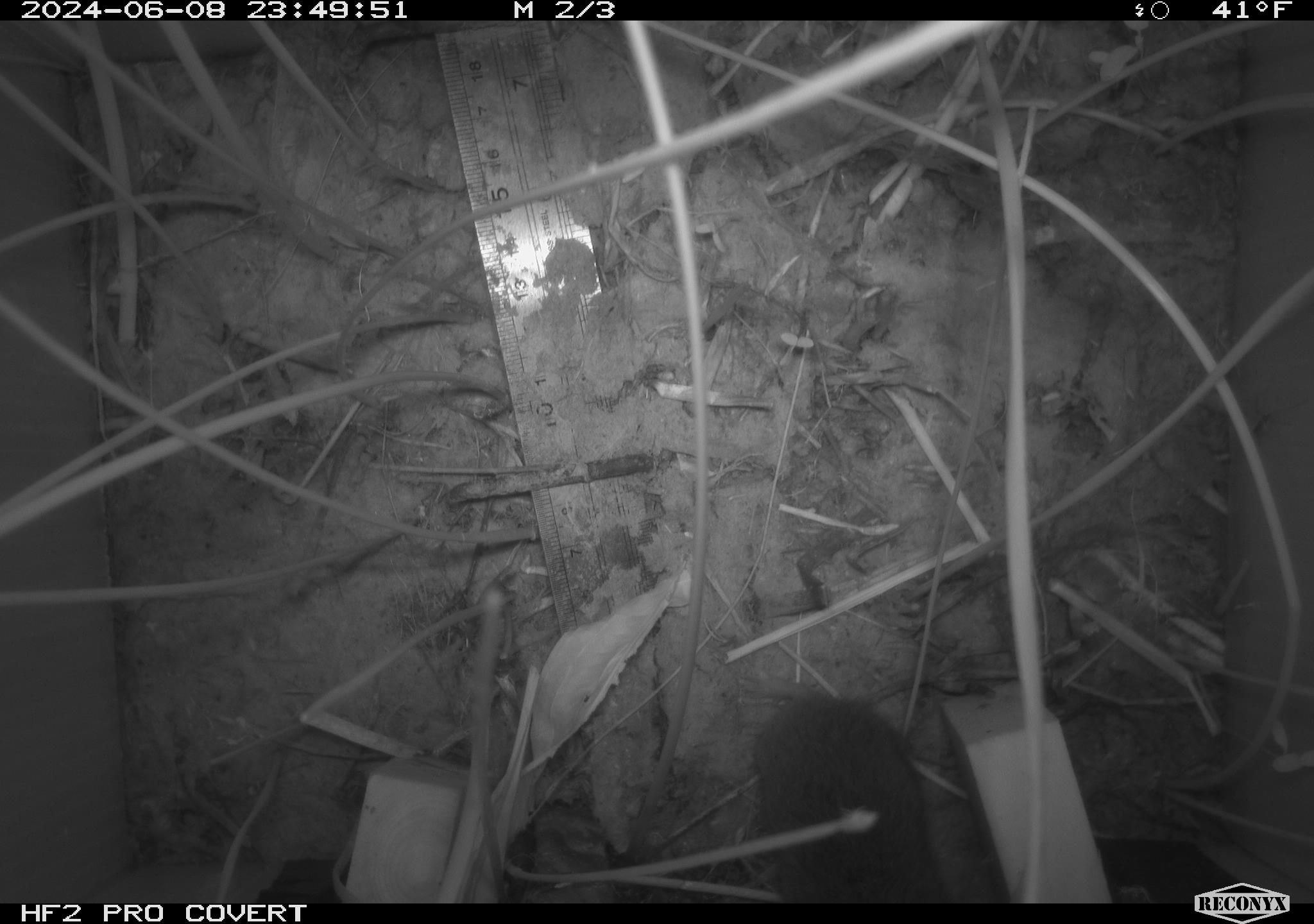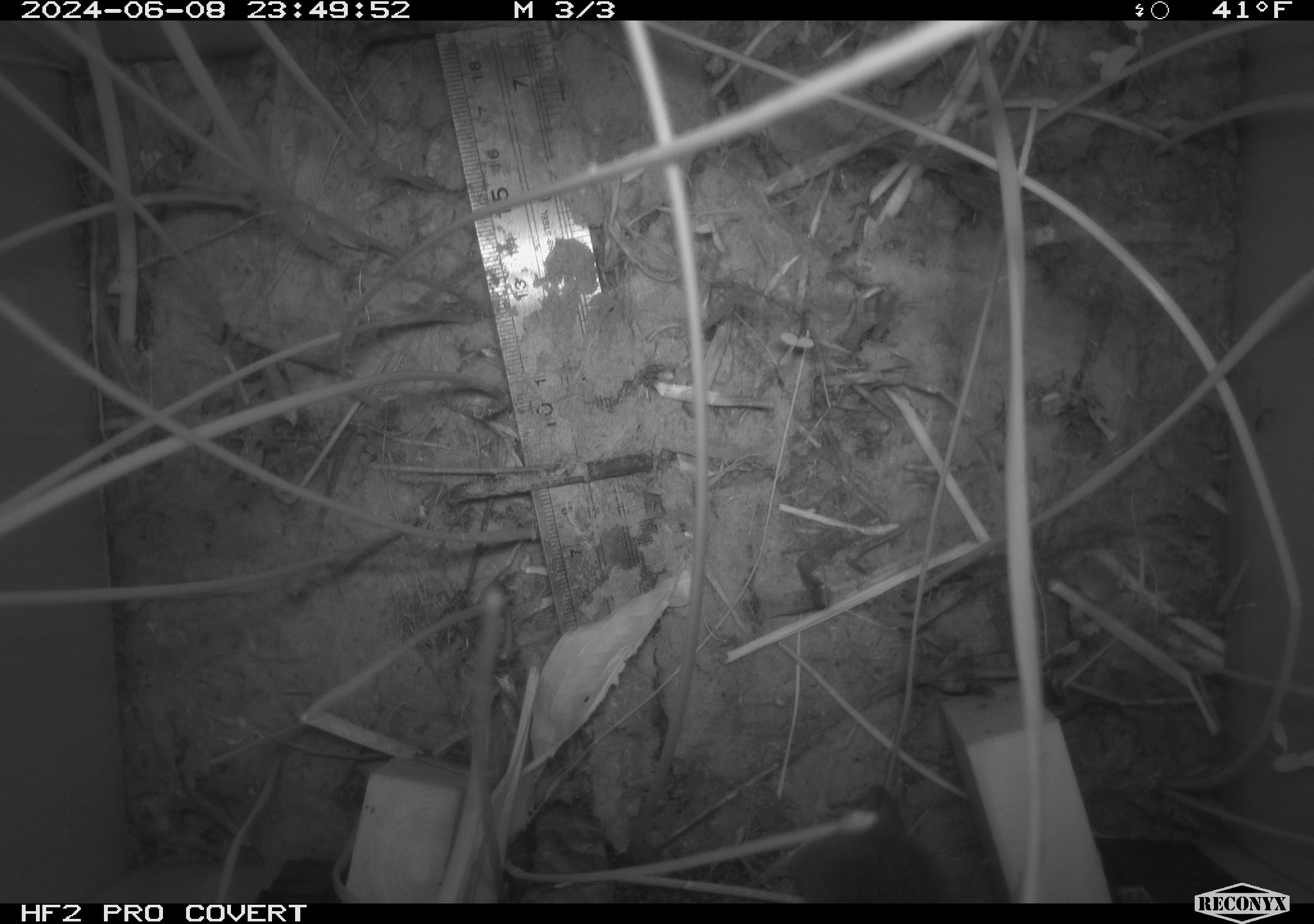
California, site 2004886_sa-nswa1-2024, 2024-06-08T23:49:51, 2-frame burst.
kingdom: Animalia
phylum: Chordata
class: Mammalia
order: Rodentia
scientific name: Rodentia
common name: rodent